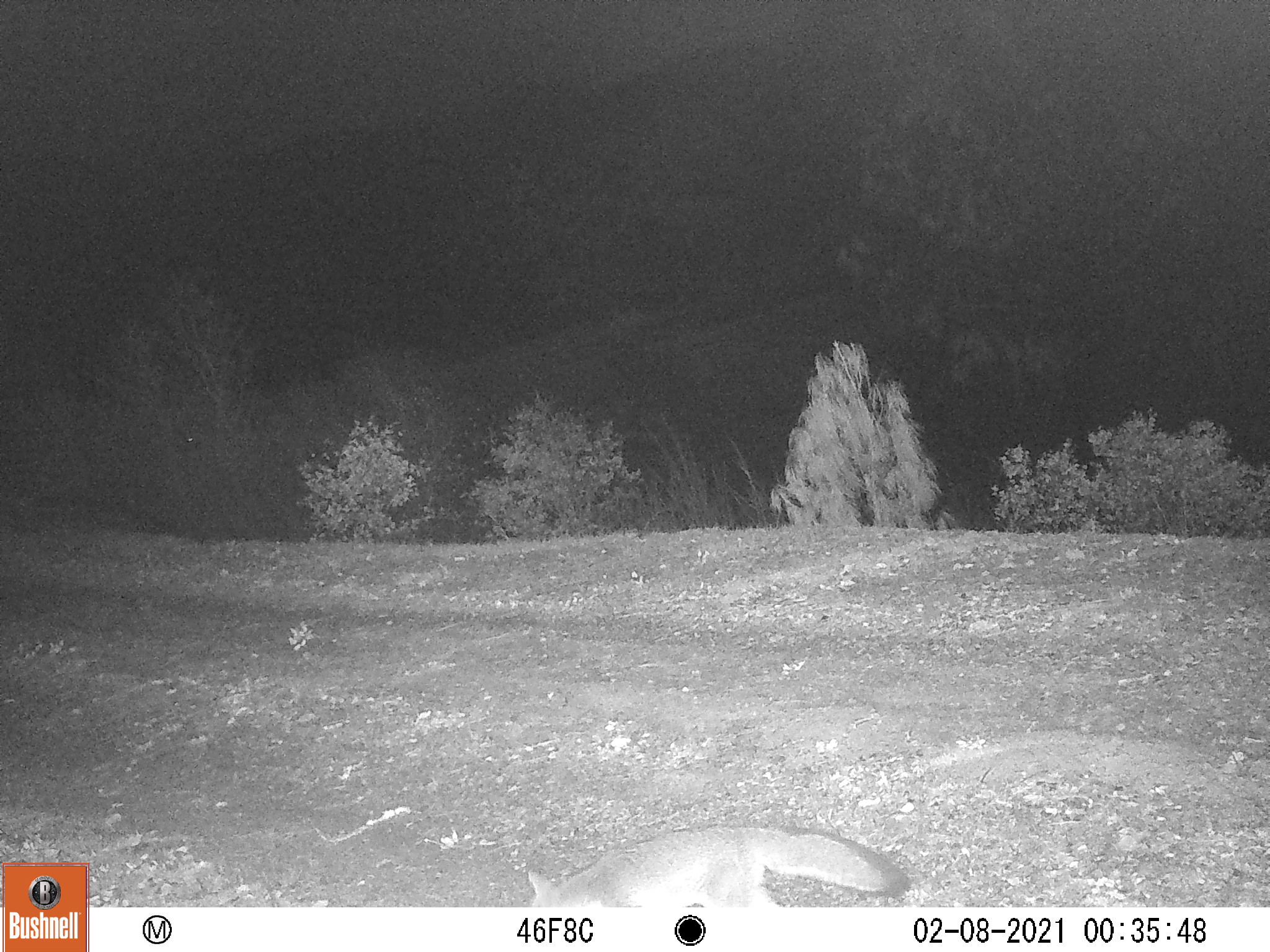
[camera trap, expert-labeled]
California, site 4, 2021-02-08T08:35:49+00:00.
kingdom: Animalia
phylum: Chordata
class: Mammalia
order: Carnivora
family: Canidae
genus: Urocyon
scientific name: Urocyon cinereoargenteus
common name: gray fox